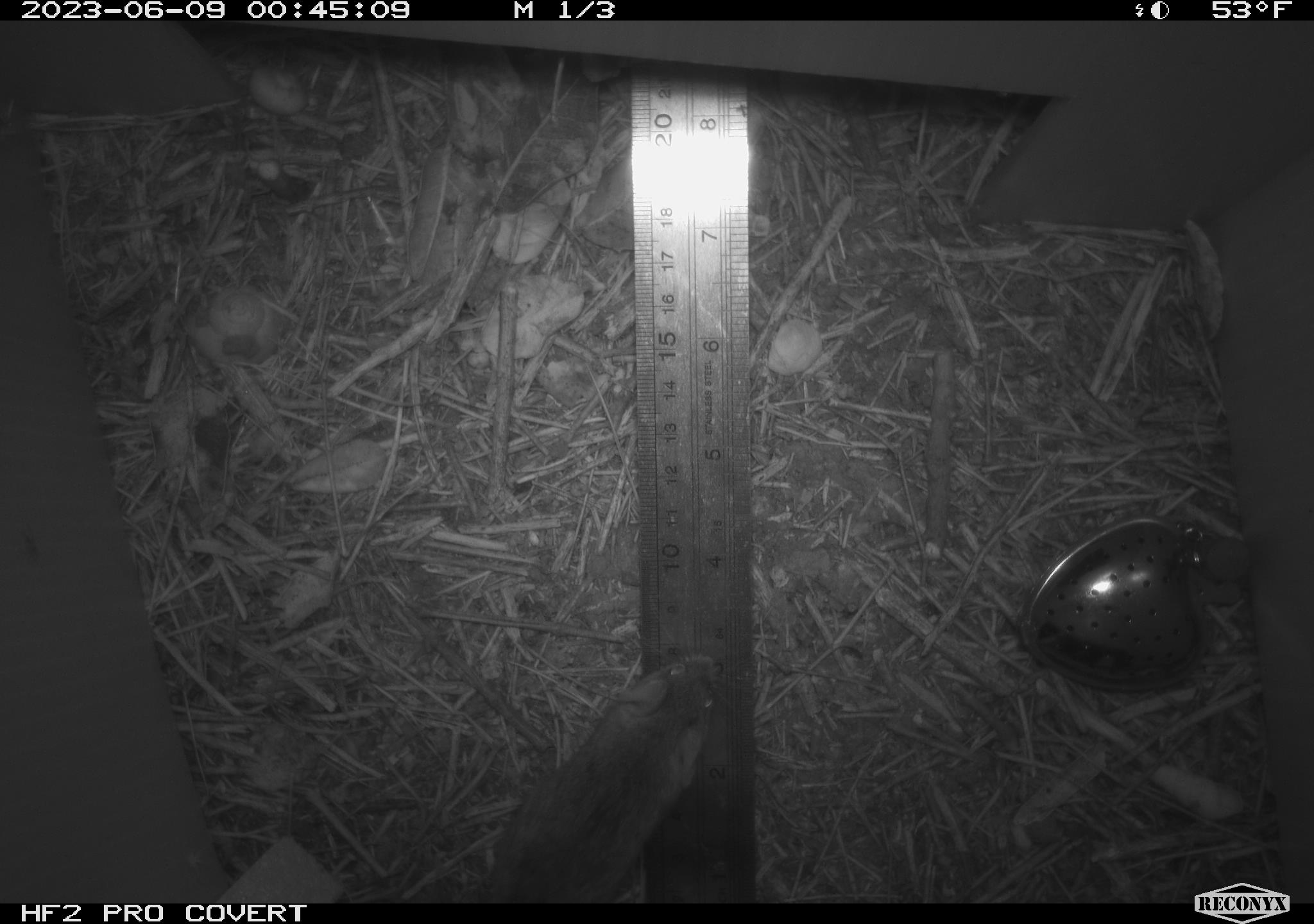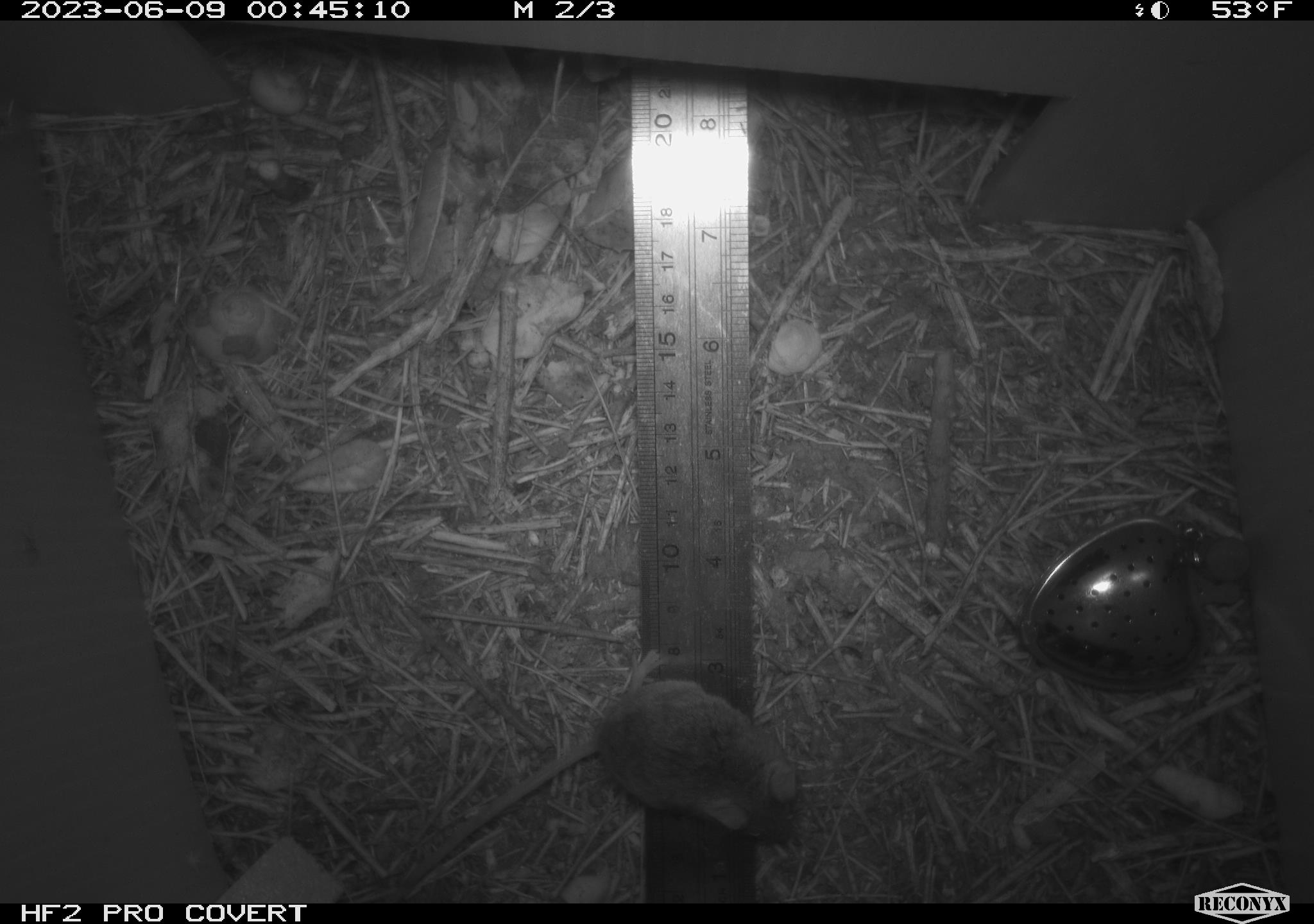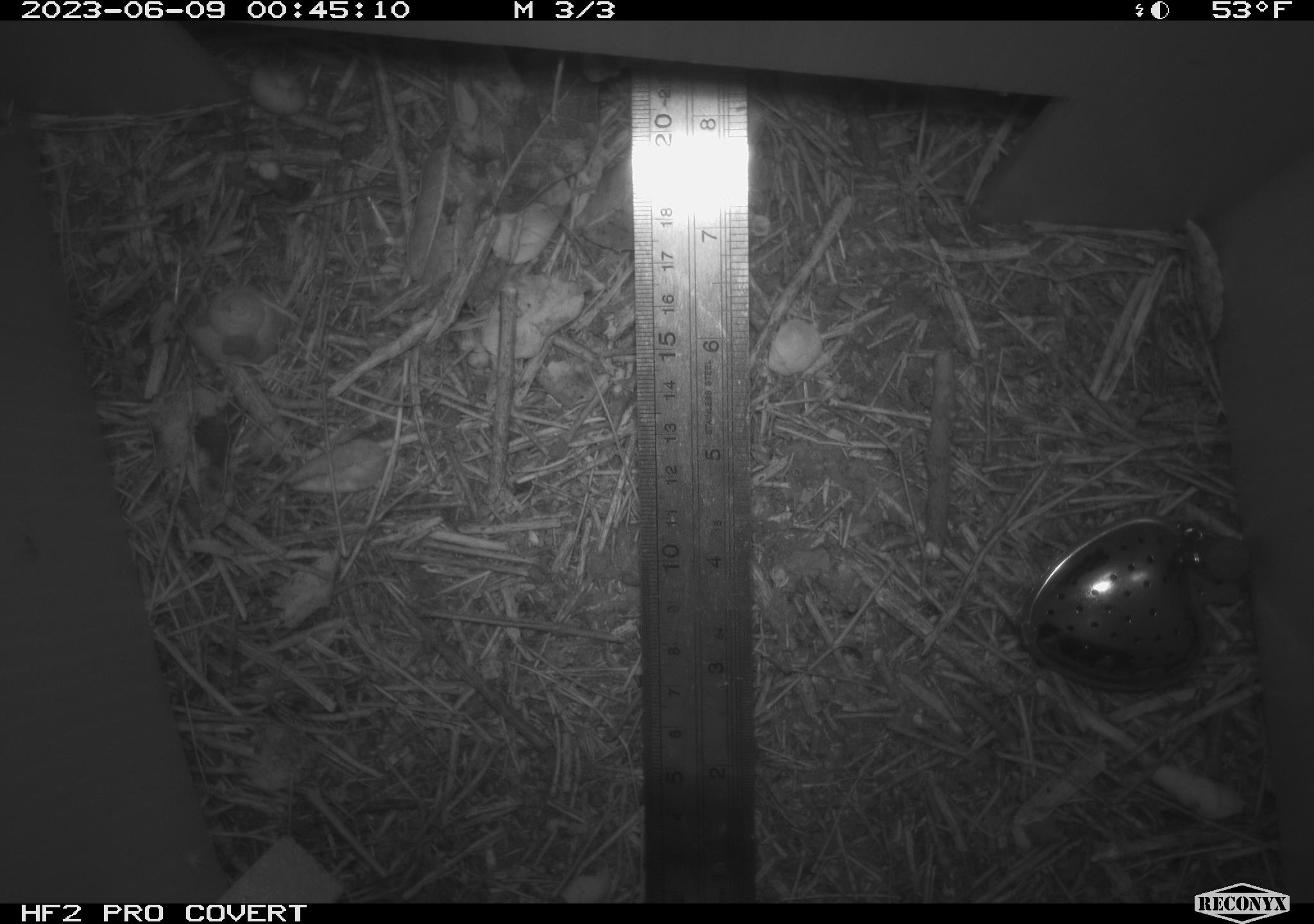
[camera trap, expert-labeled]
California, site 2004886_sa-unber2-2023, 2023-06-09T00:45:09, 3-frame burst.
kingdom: Animalia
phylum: Chordata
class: Mammalia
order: Rodentia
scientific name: Rodentia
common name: mouse species